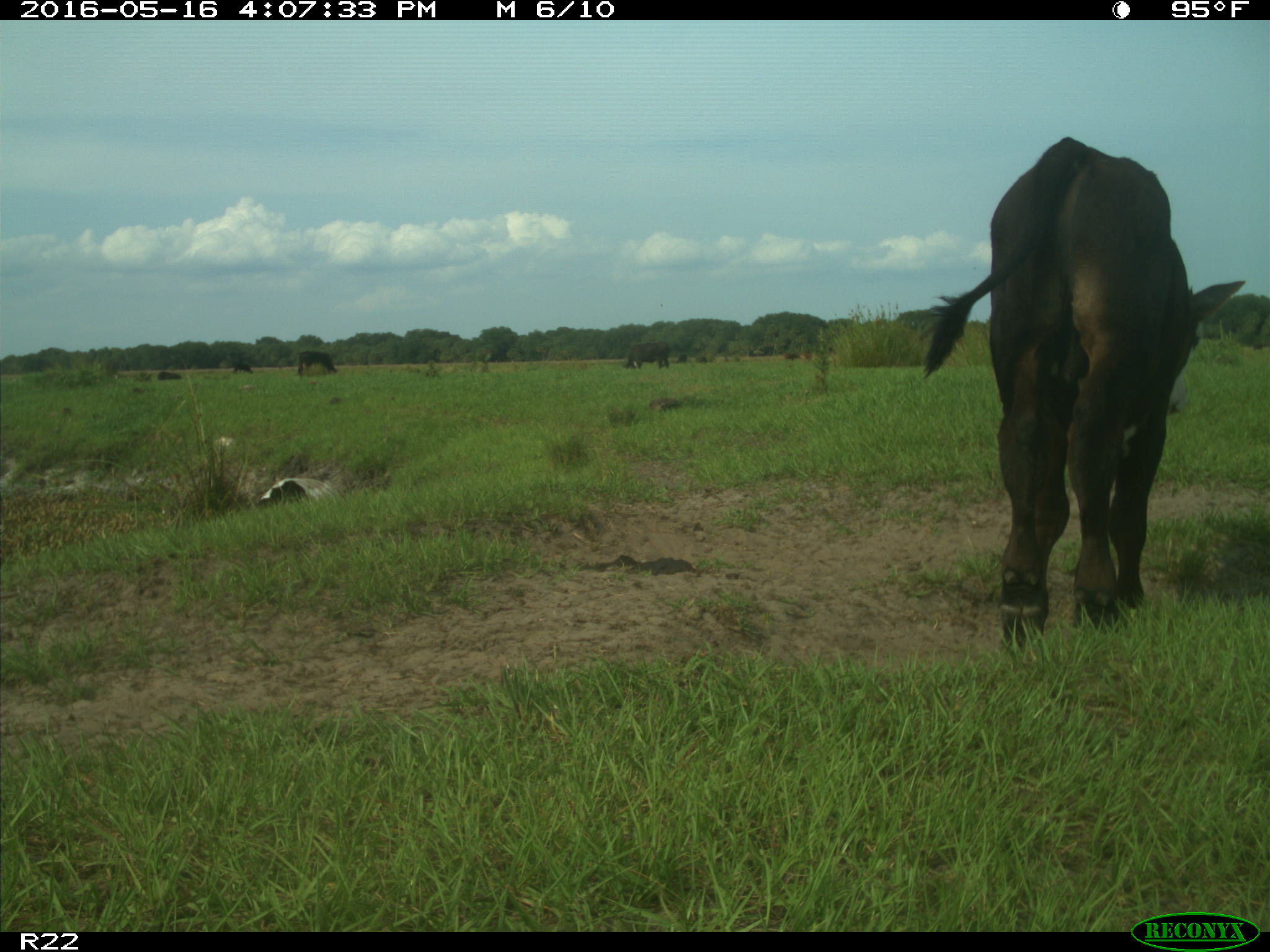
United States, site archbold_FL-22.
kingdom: Animalia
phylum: Chordata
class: Mammalia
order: Artiodactyla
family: Bovidae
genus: Bos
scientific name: Bos taurus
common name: domestic cow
Bos taurus (domestic cow).